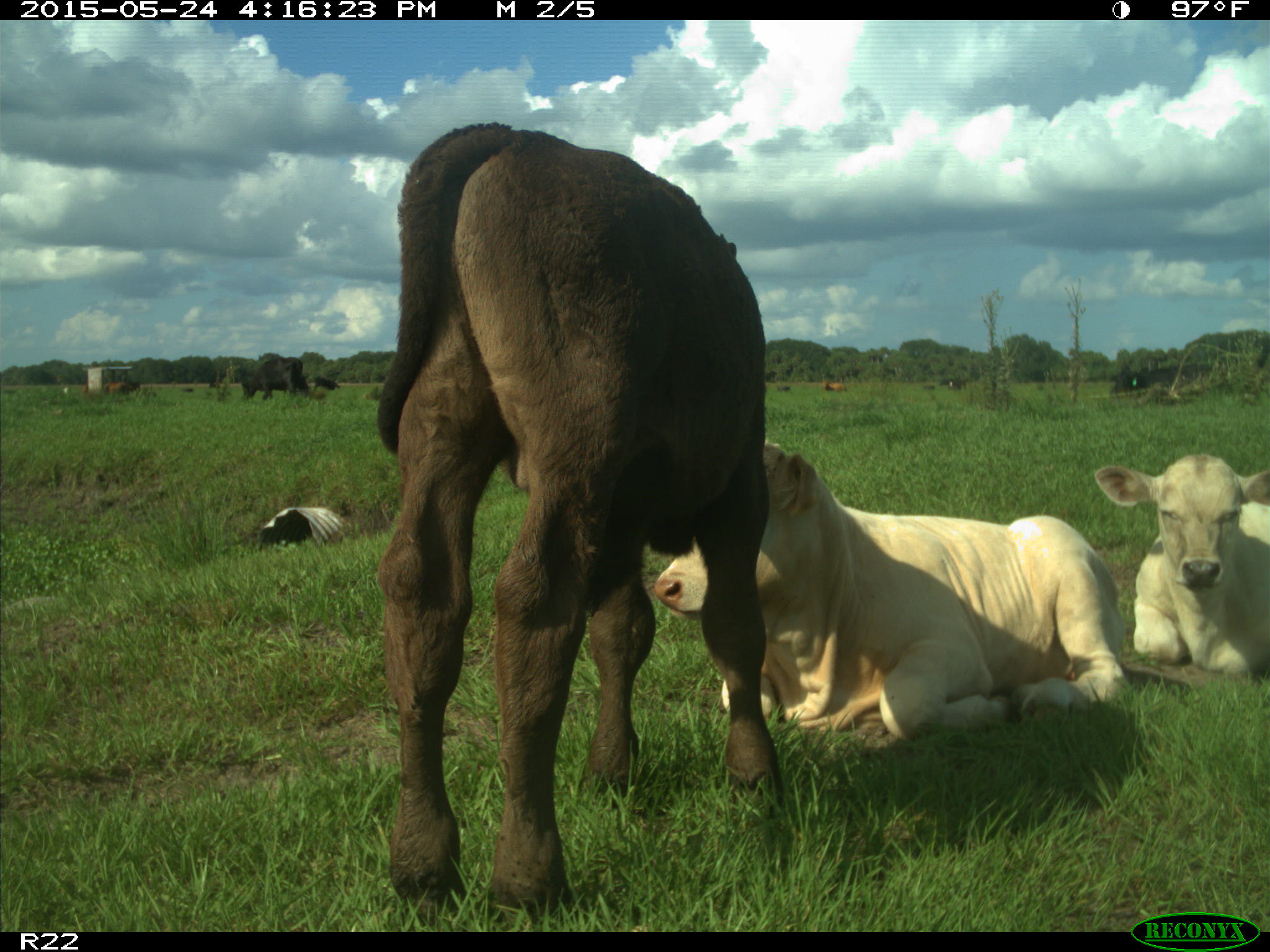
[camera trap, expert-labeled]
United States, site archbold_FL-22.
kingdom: Animalia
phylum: Chordata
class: Mammalia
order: Artiodactyla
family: Bovidae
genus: Bos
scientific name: Bos taurus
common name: domestic cow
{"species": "Bos taurus (domestic cow)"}